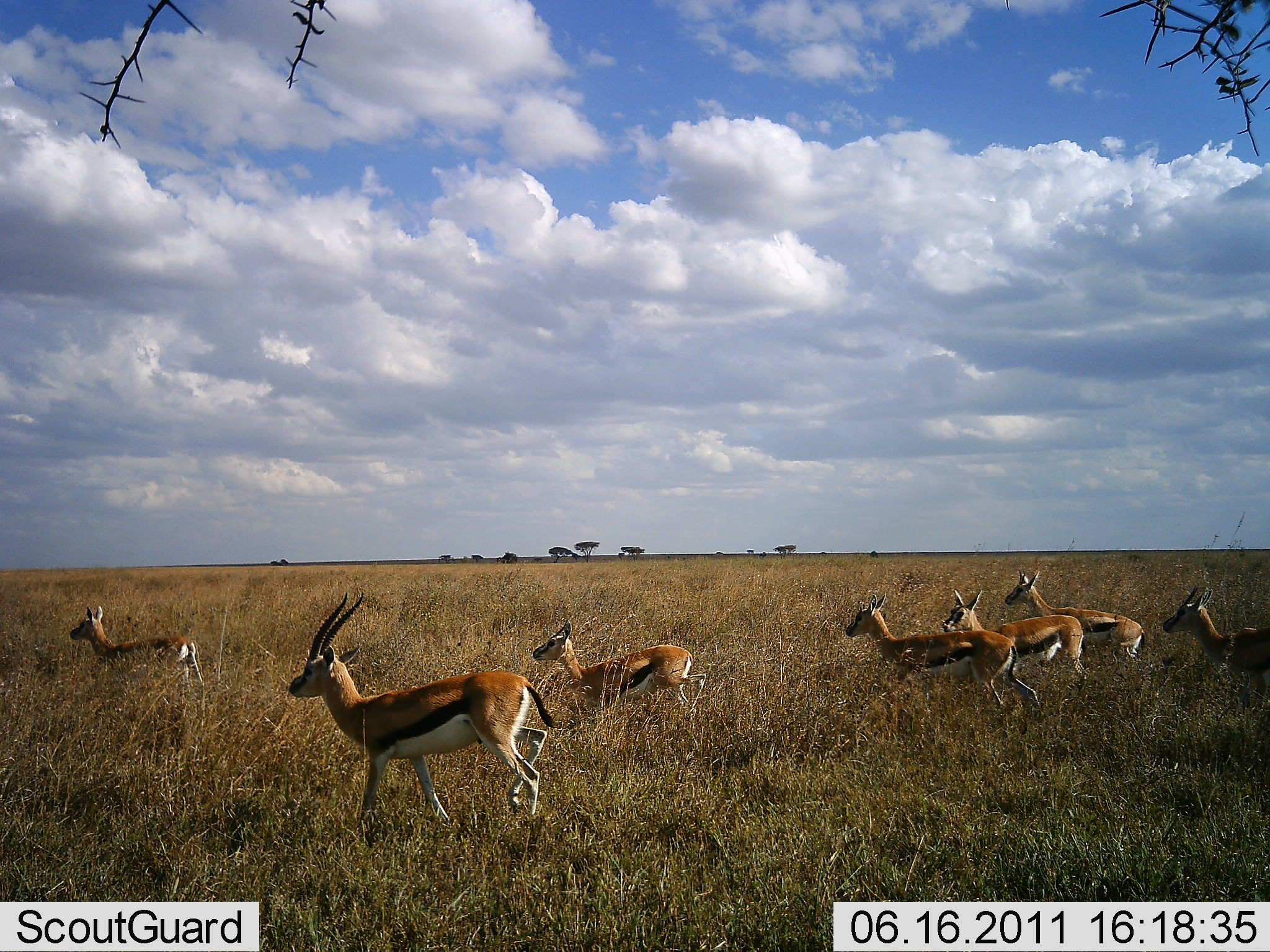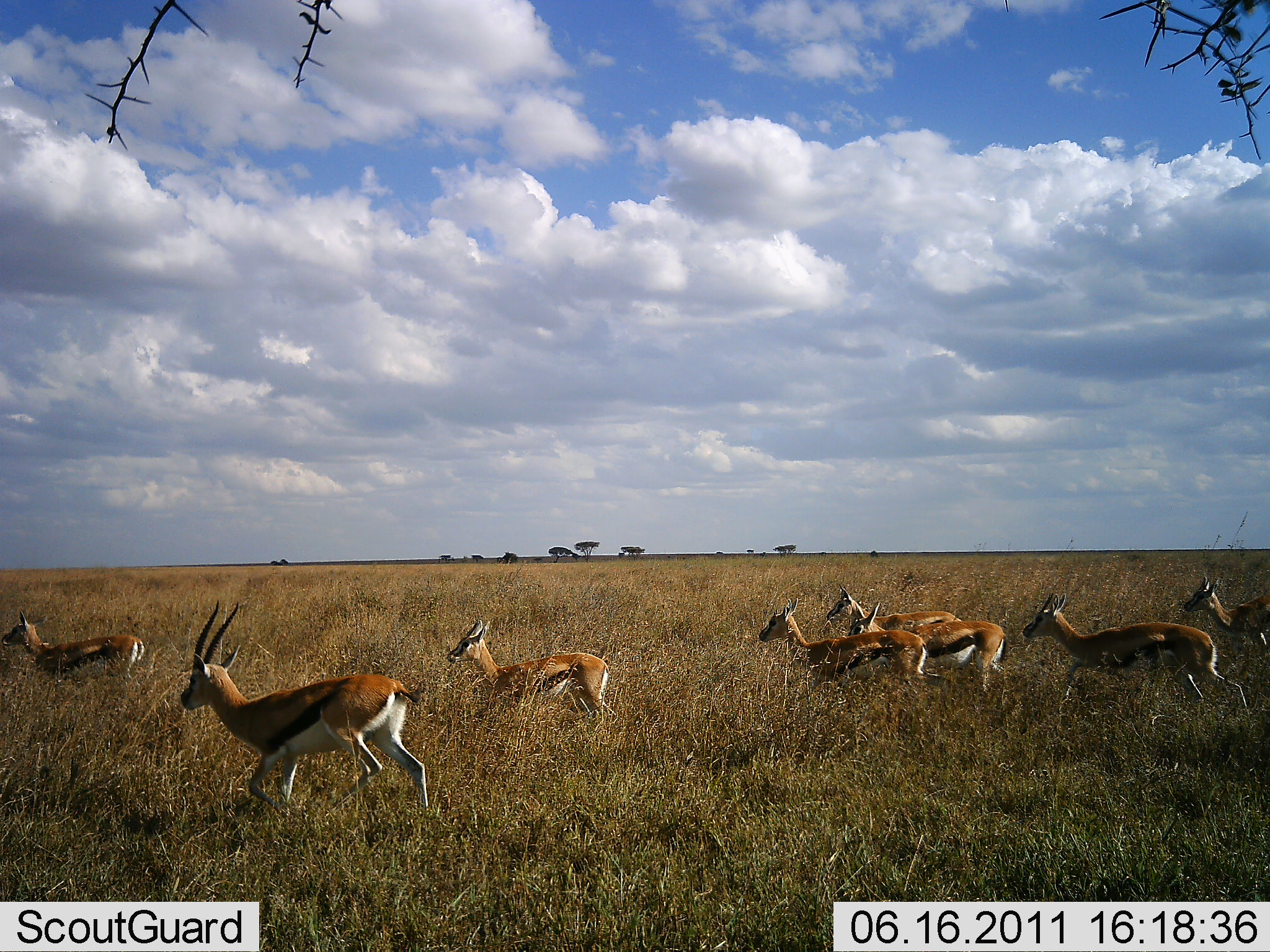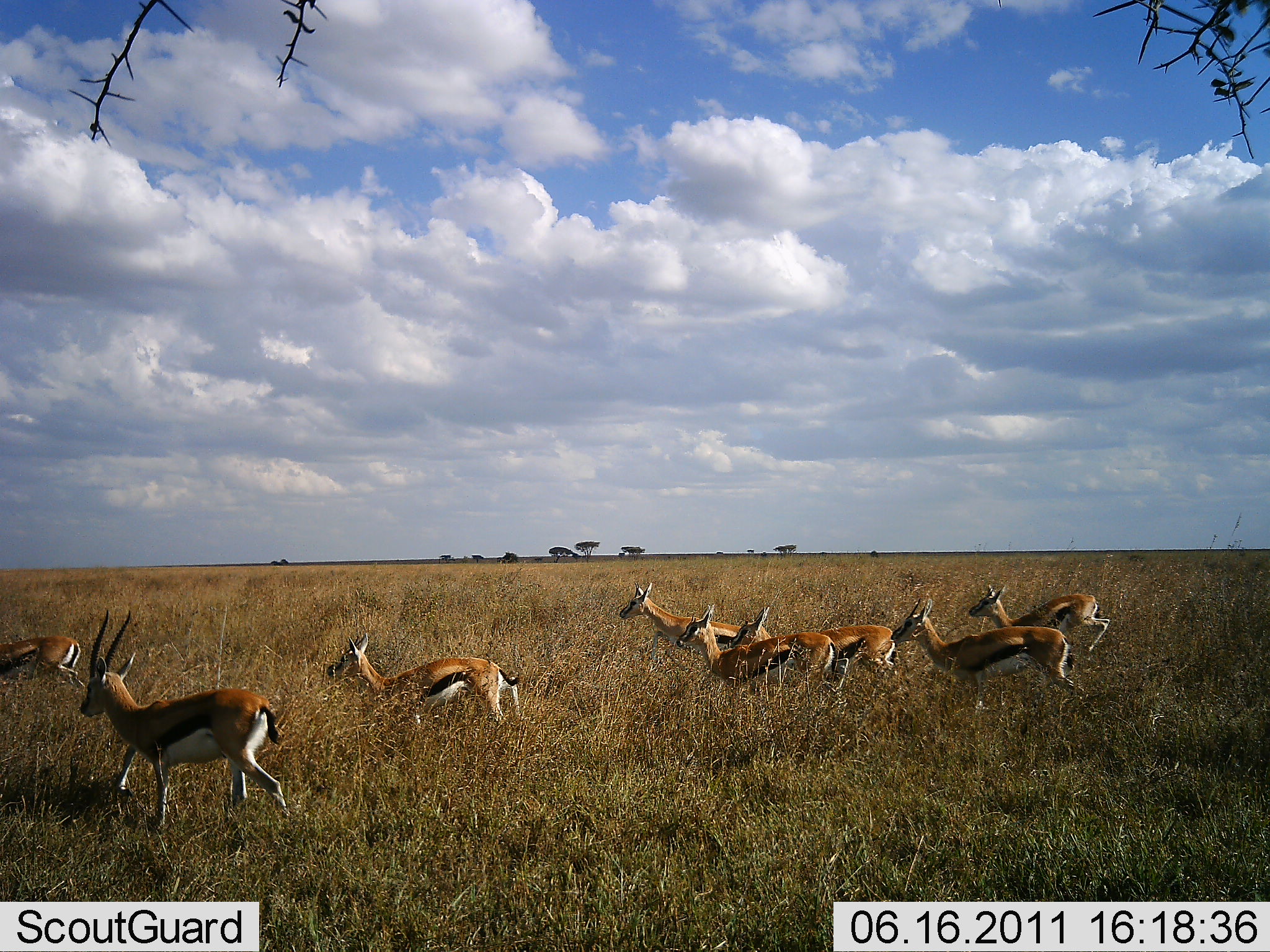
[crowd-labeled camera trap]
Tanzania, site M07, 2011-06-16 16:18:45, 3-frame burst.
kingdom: Animalia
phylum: Chordata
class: Mammalia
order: Artiodactyla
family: Bovidae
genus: Eudorcas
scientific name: Eudorcas thomsonii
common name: thomson's gazelle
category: gazellethomsons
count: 8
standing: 9%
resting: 0%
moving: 100%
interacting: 0%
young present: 0%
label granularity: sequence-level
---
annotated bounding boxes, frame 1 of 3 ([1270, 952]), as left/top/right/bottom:
animal: 290/591/560/827; 845/593/1038/707; 533/619/707/710; 1005/569/1146/662; 941/591/1088/679; 1163/585/1270/703; 70/605/203/685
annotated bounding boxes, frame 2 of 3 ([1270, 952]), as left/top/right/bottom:
animal: 181/600/429/817; 1021/593/1250/715; 447/619/615/718; 757/598/926/691; 849/601/1008/689; 1/612/145/679; 1183/576/1269/657; 827/585/963/625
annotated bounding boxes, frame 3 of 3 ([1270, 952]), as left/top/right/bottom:
animal: 81/608/289/833; 891/599/1083/709; 328/634/519/725; 676/604/839/701; 621/585/772/667; 730/607/898/678; 970/585/1110/654; 0/636/88/693